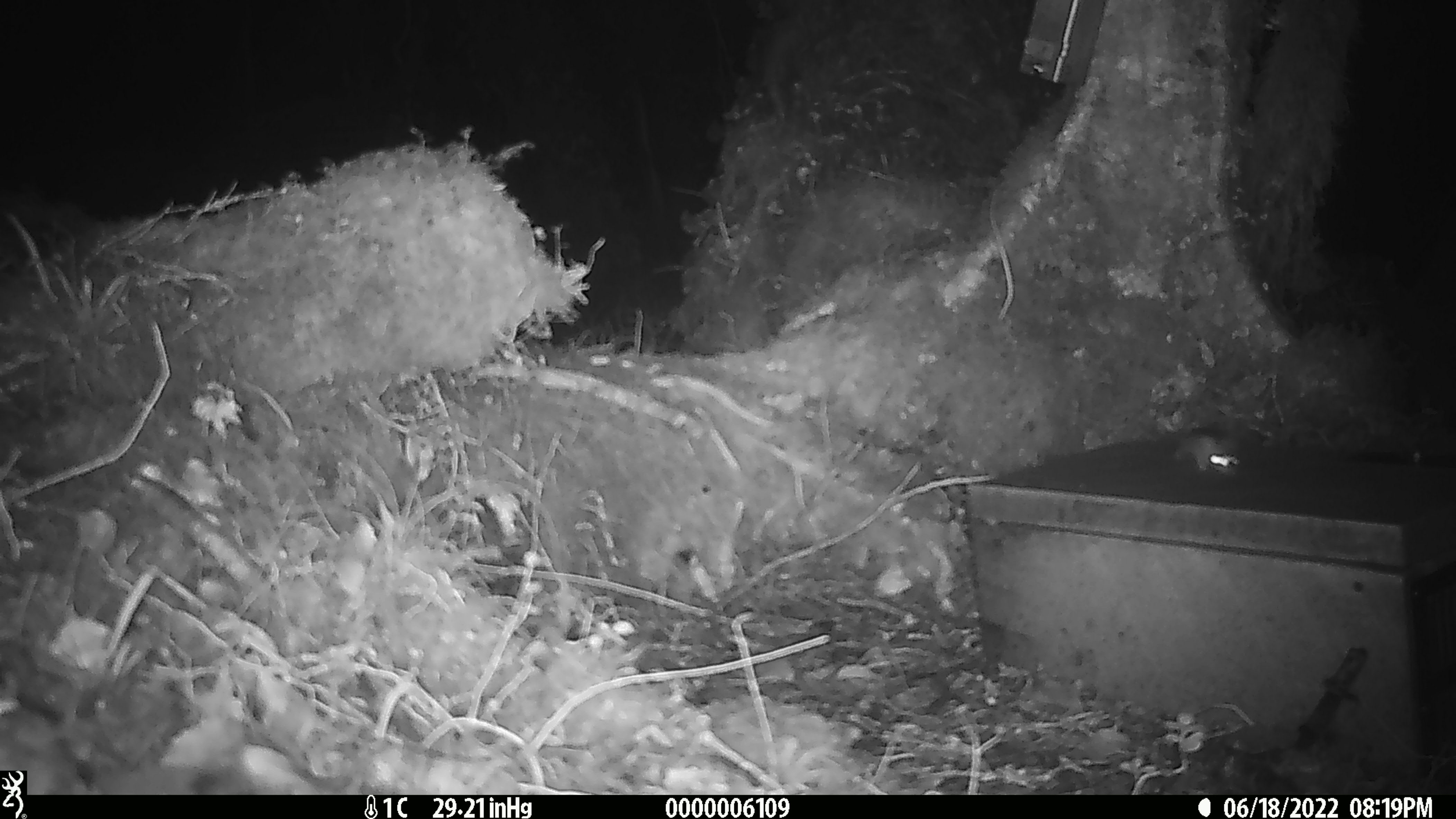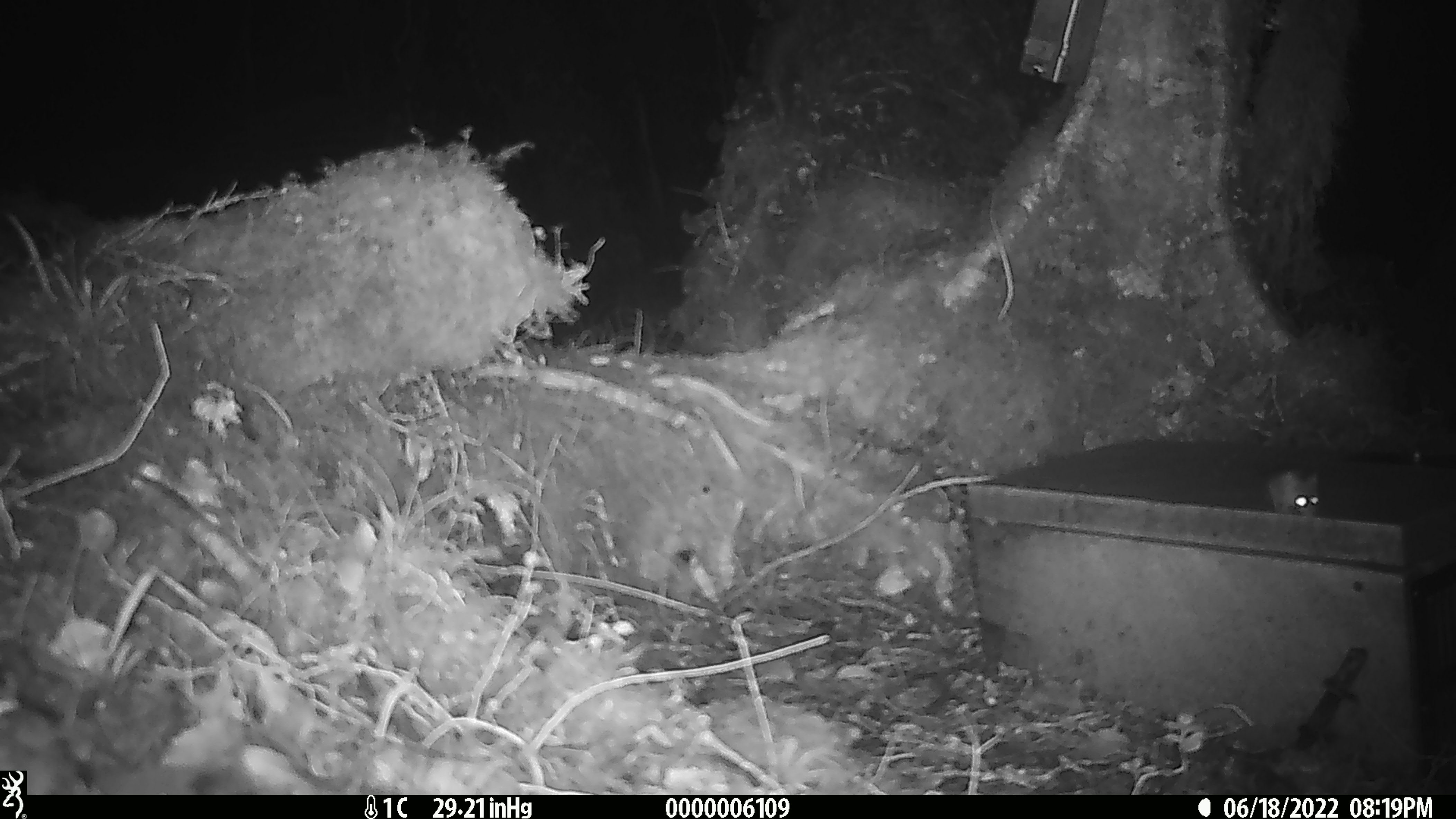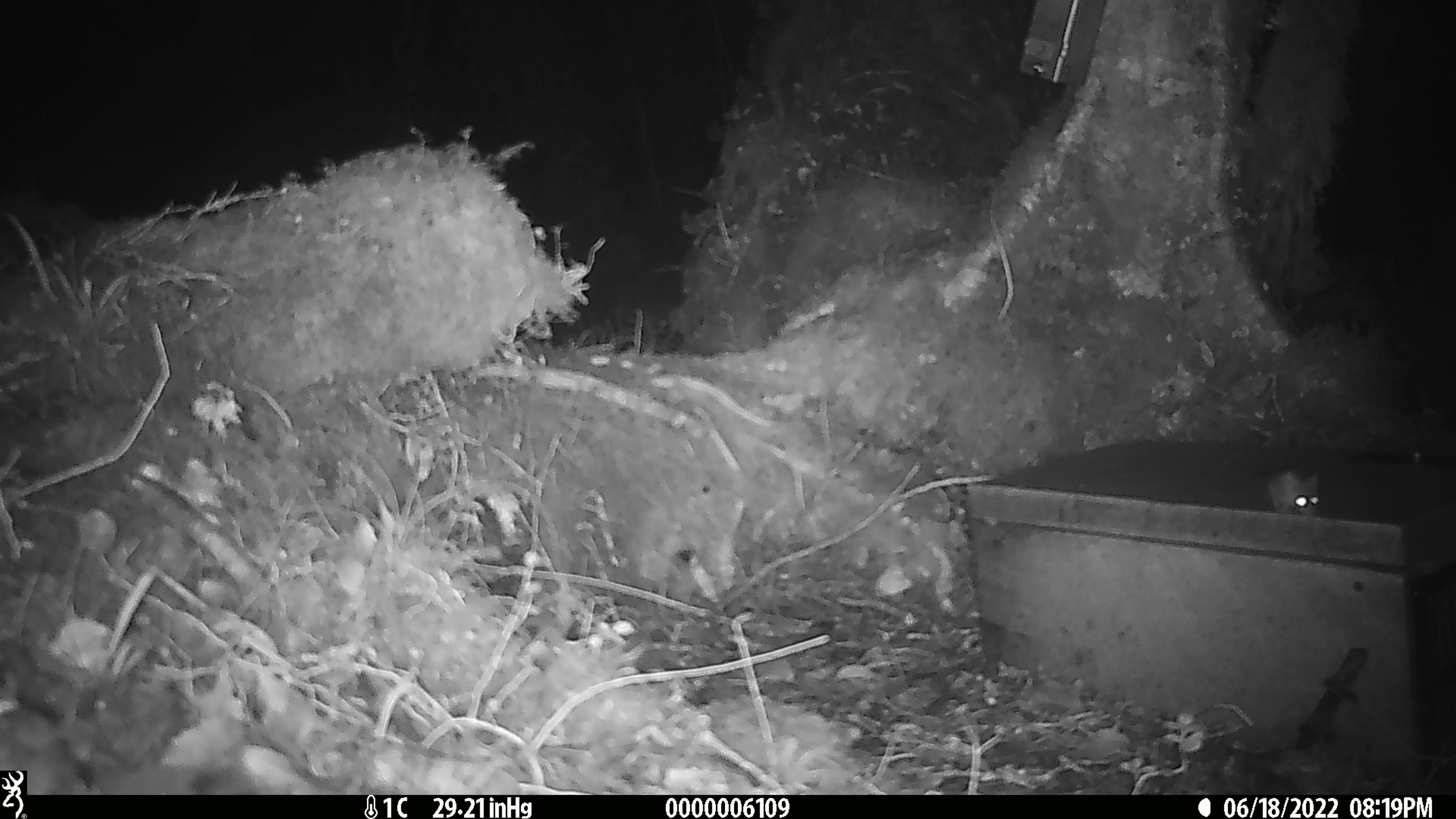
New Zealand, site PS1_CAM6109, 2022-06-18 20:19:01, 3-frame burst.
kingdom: Animalia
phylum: Chordata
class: Mammalia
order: Rodentia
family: Muridae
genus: Mus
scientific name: Mus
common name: mouse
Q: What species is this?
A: Mouse (Mus).